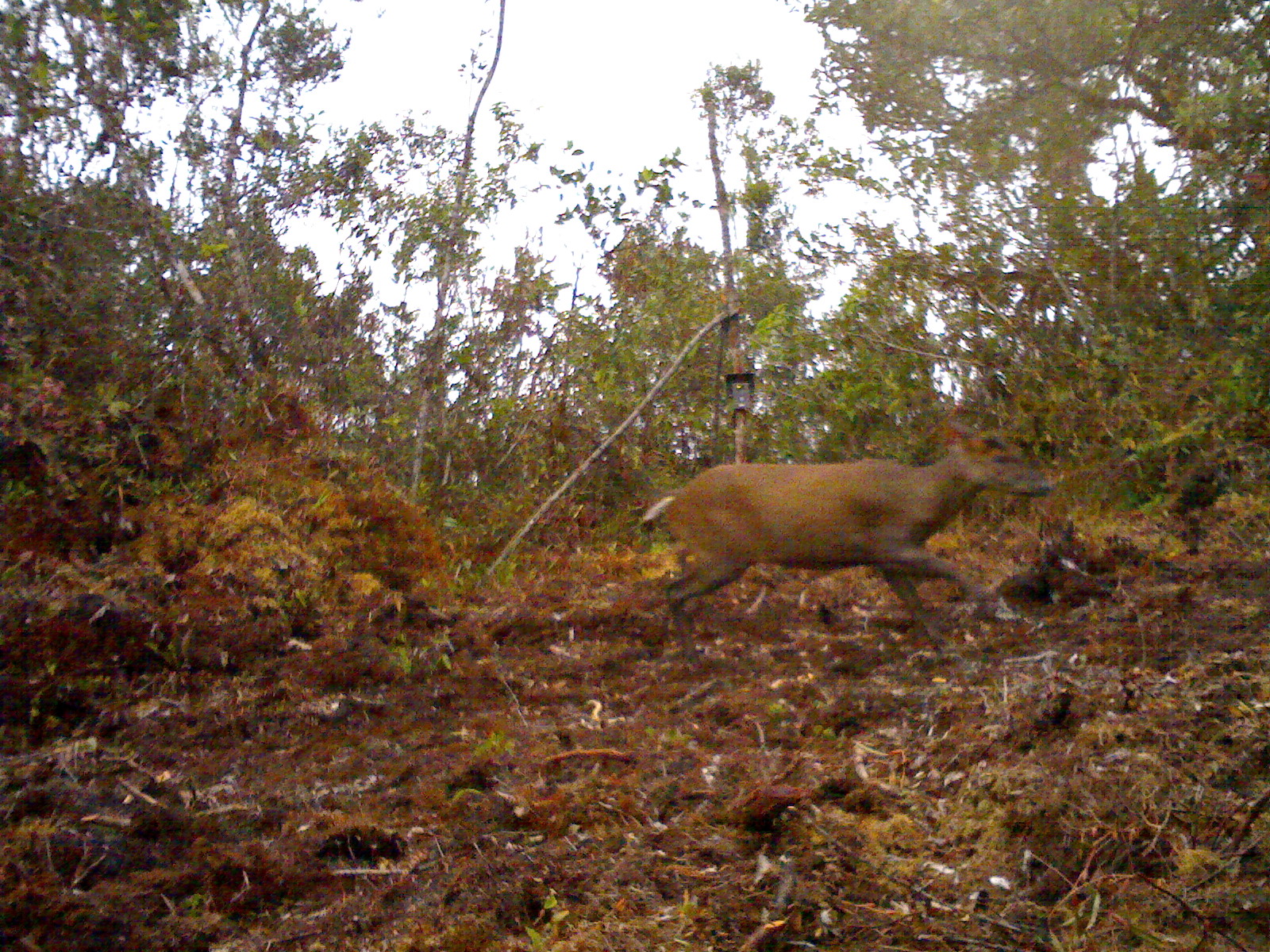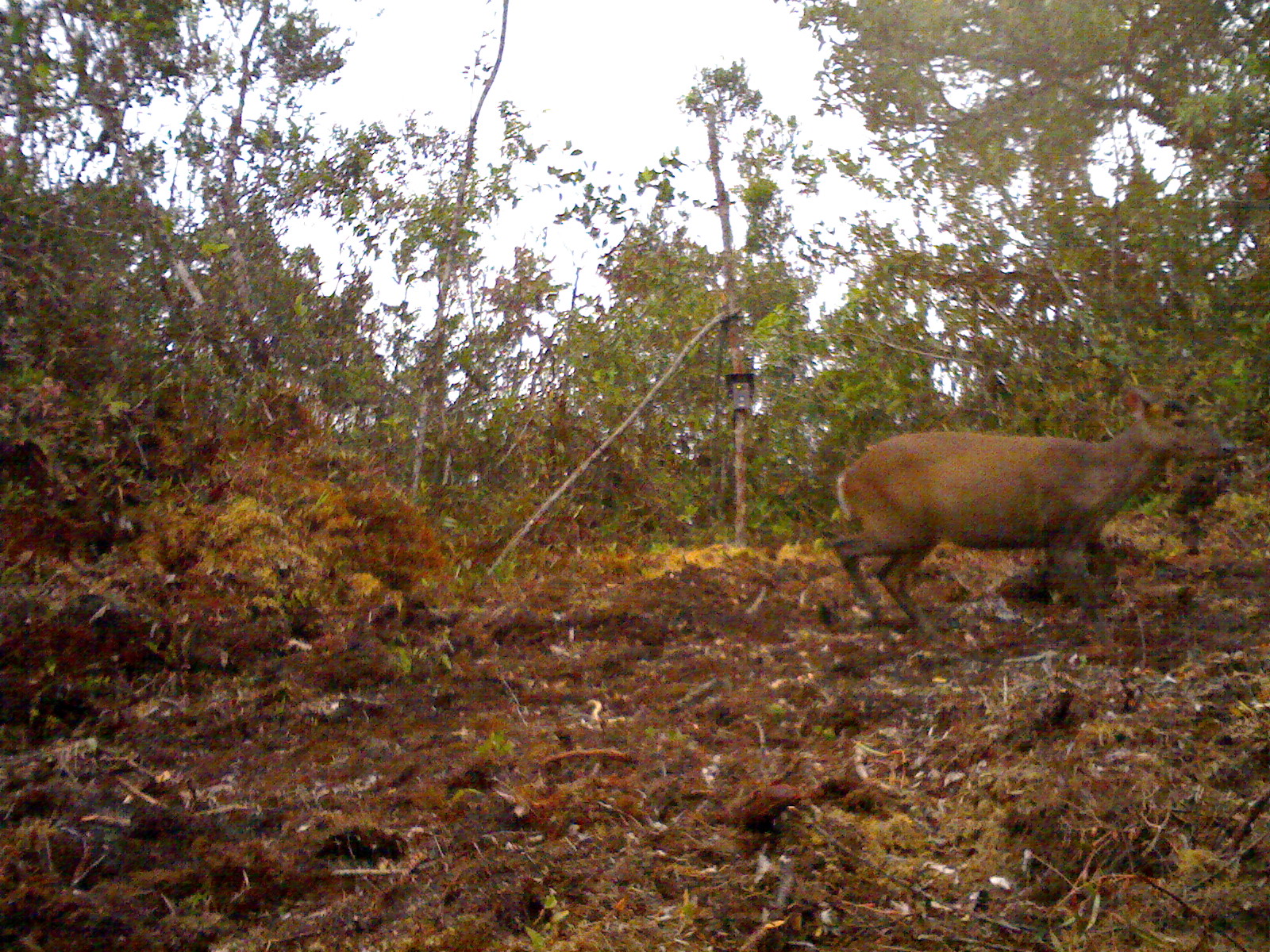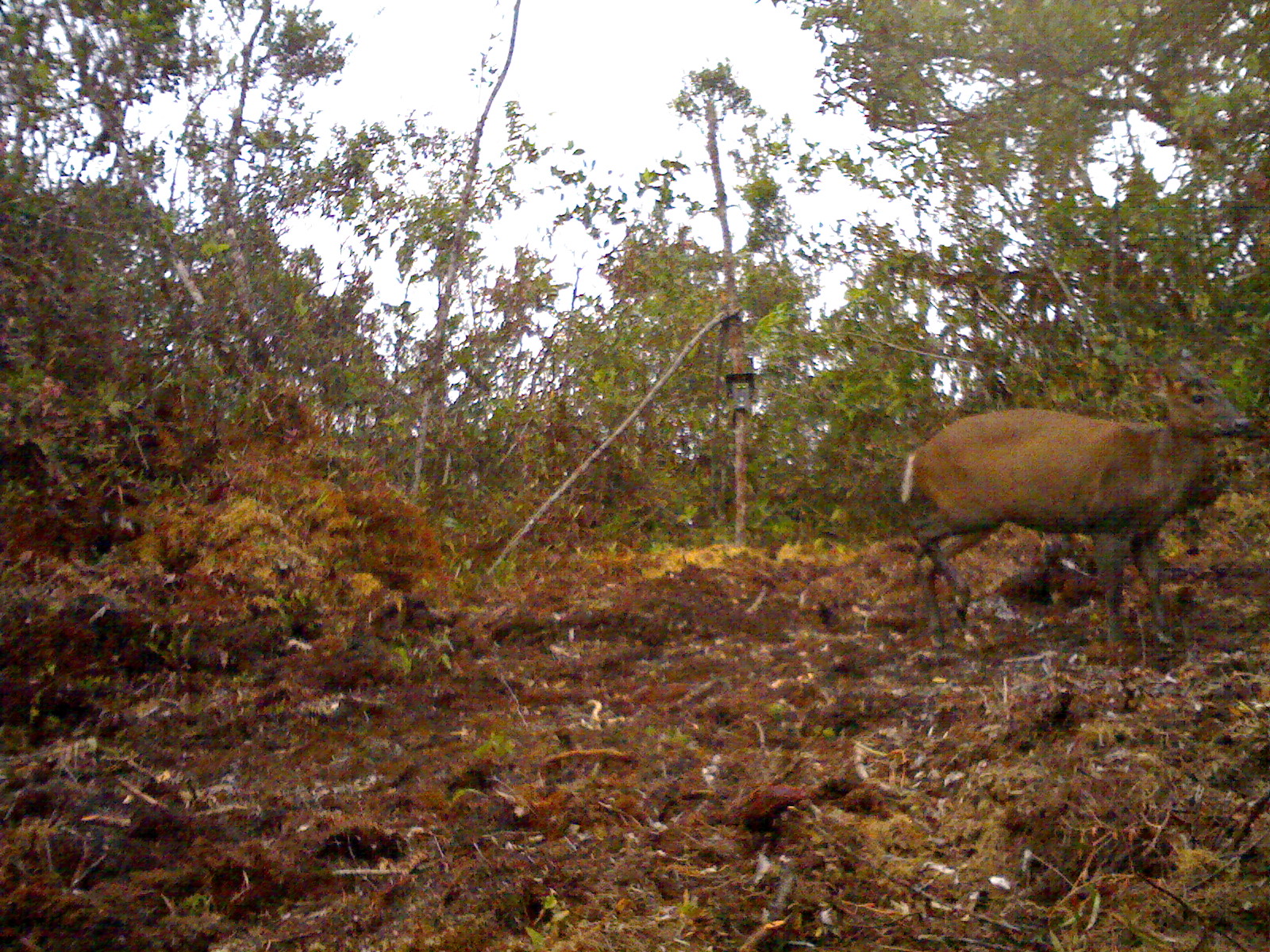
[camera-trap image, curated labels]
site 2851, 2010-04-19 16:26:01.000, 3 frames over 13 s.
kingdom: Animalia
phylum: Chordata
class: Mammalia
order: Artiodactyla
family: Cervidae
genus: Muntiacus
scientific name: Muntiacus muntjak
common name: southern red muntjac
Muntiacus muntjak (southern red muntjac), count 1.